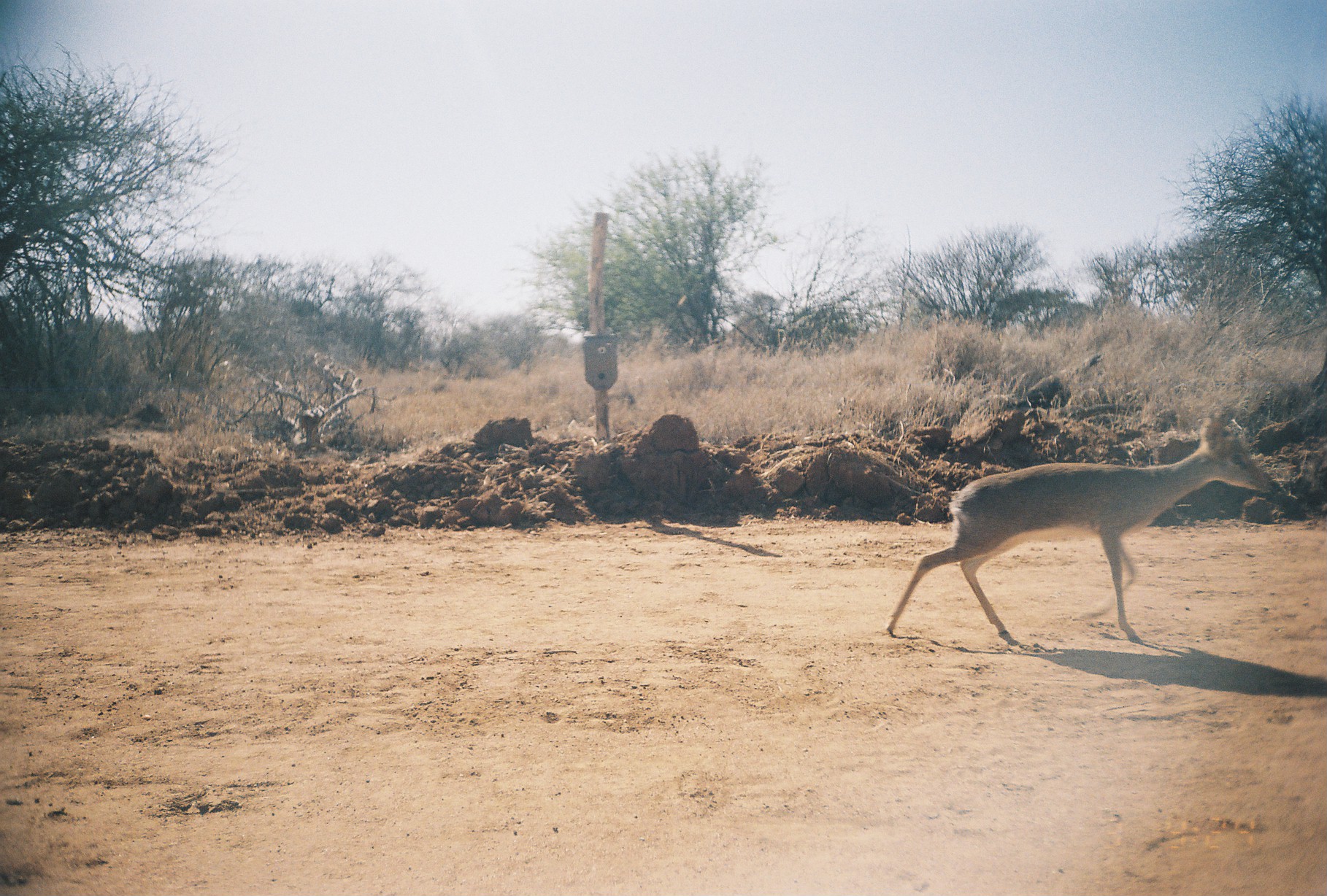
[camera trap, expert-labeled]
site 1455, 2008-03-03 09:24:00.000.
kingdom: Animalia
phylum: Chordata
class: Mammalia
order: Artiodactyla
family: Bovidae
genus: Madoqua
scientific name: Madoqua guentheri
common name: günther's dik-dik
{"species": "Madoqua guentheri (günther's dik-dik)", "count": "1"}